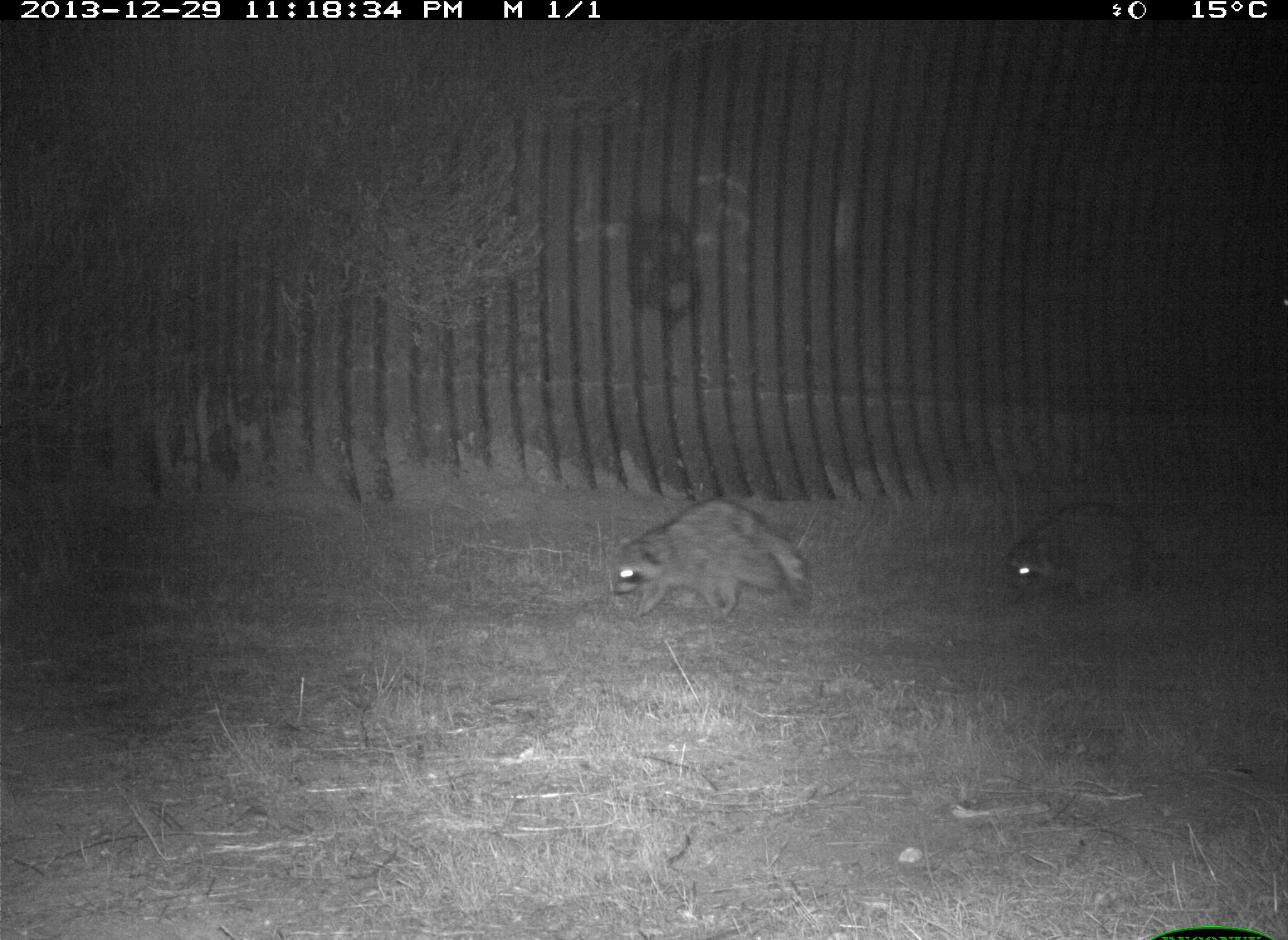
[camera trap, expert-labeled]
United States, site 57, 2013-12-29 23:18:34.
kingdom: Animalia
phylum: Chordata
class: Mammalia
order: Carnivora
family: Procyonidae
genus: Procyon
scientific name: Procyon lotor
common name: raccoon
Raccoon (Procyon lotor).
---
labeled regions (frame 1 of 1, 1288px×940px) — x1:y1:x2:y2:
raccoon: 610:496:814:621; 999:503:1171:615